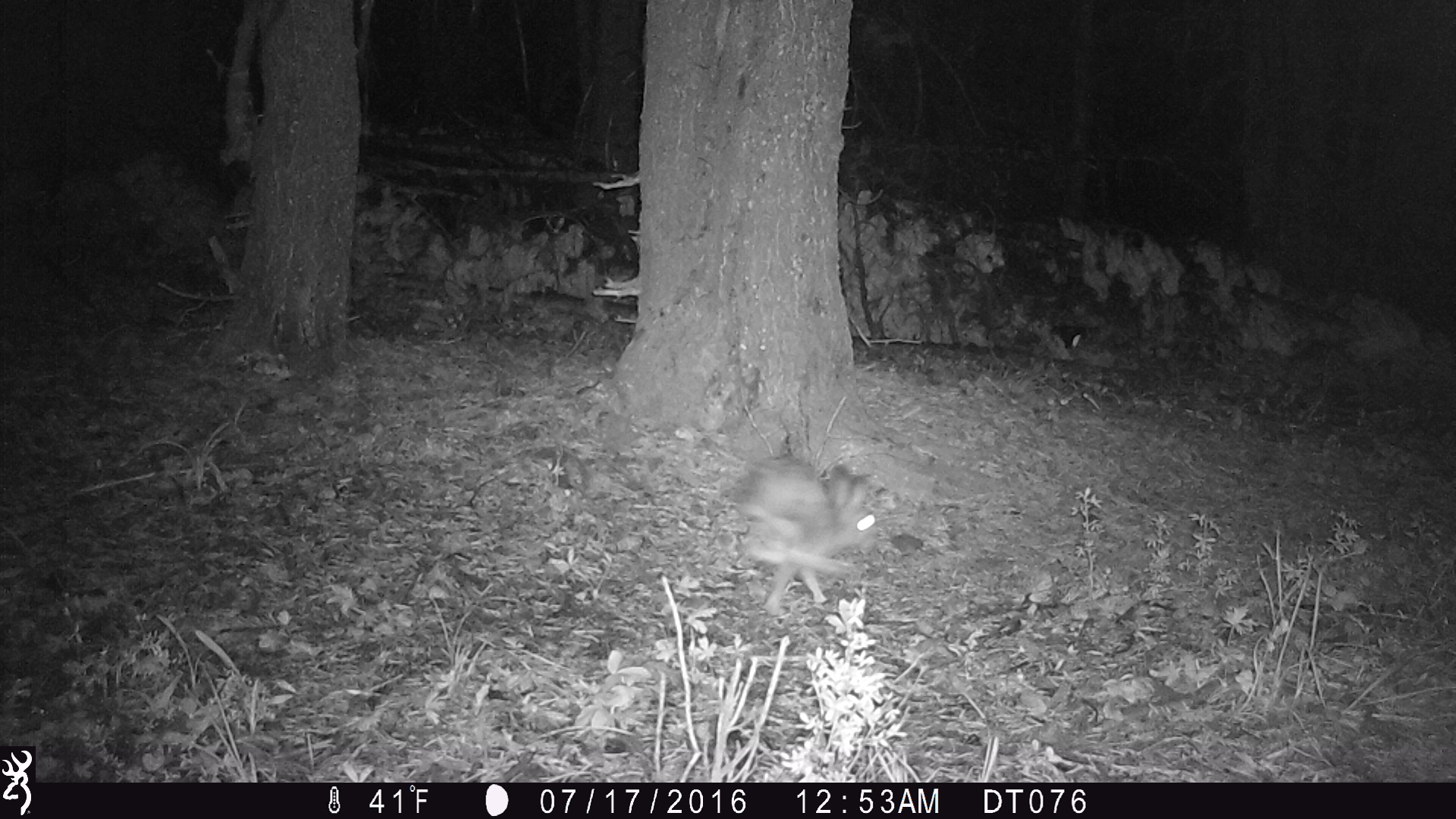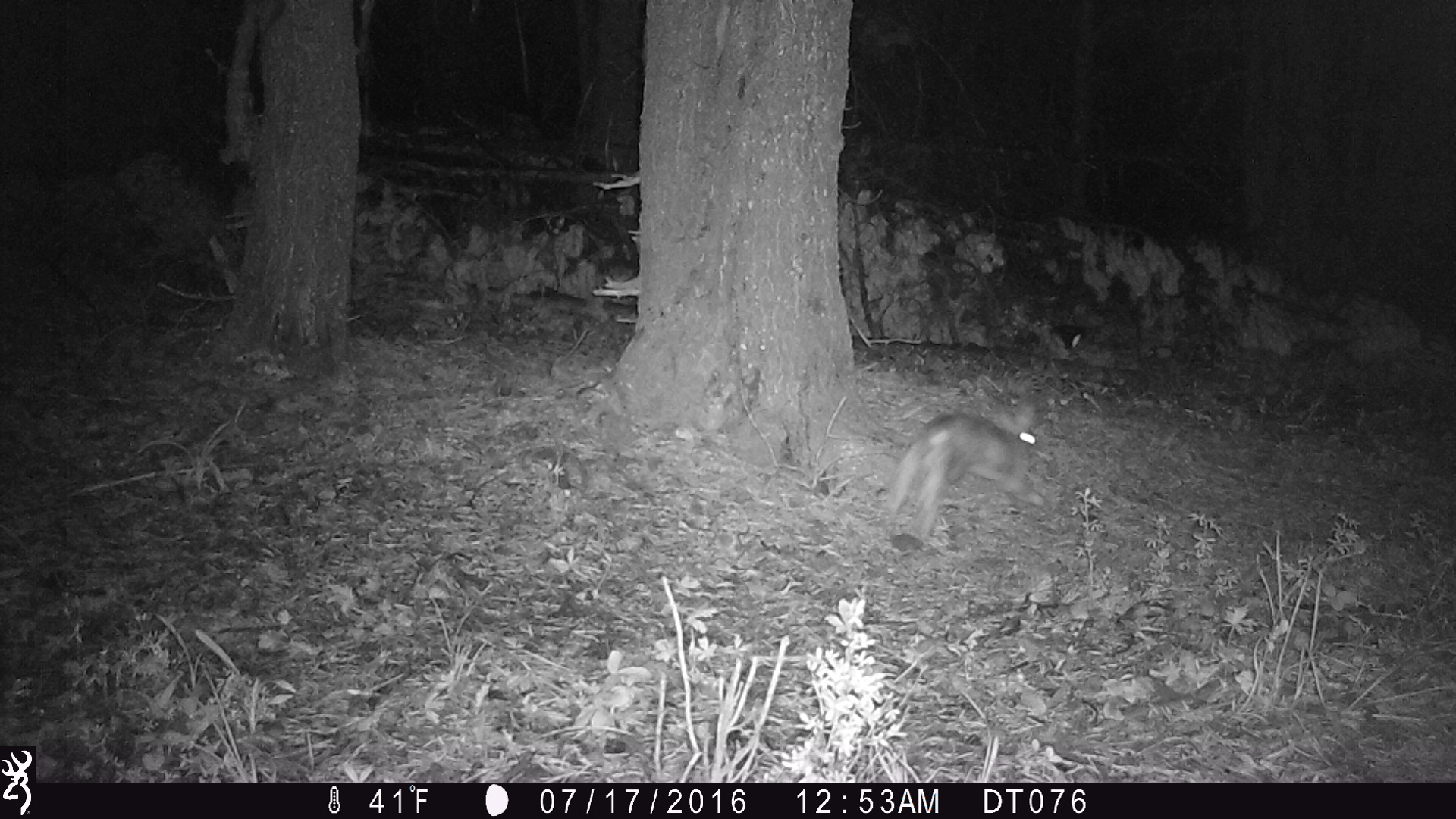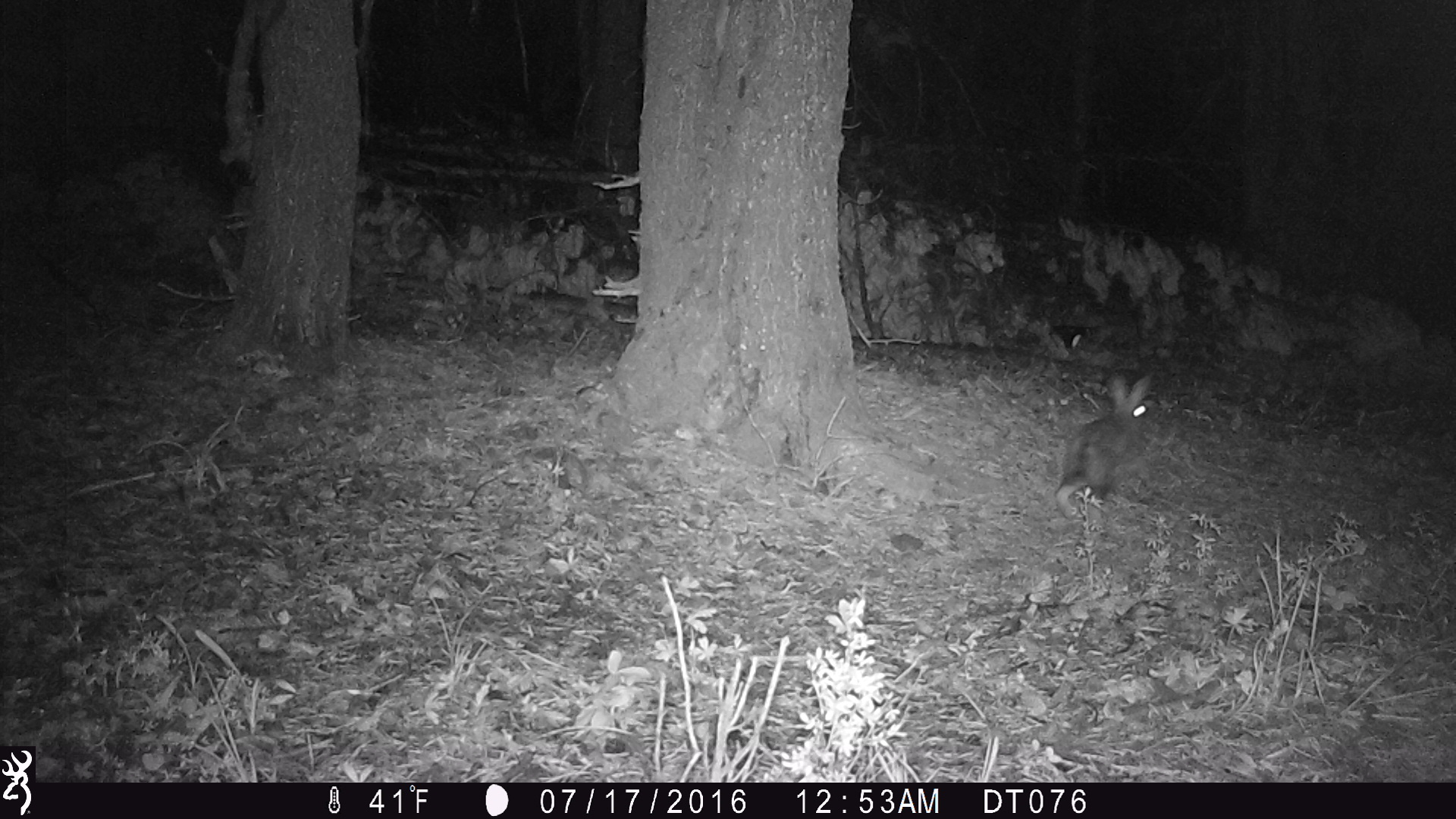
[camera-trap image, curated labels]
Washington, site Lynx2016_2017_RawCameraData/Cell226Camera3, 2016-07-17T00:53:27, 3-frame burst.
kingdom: Animalia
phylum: Chordata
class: Mammalia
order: Lagomorpha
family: Leporidae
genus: Lepus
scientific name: Lepus americanus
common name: snowshoe hare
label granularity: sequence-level